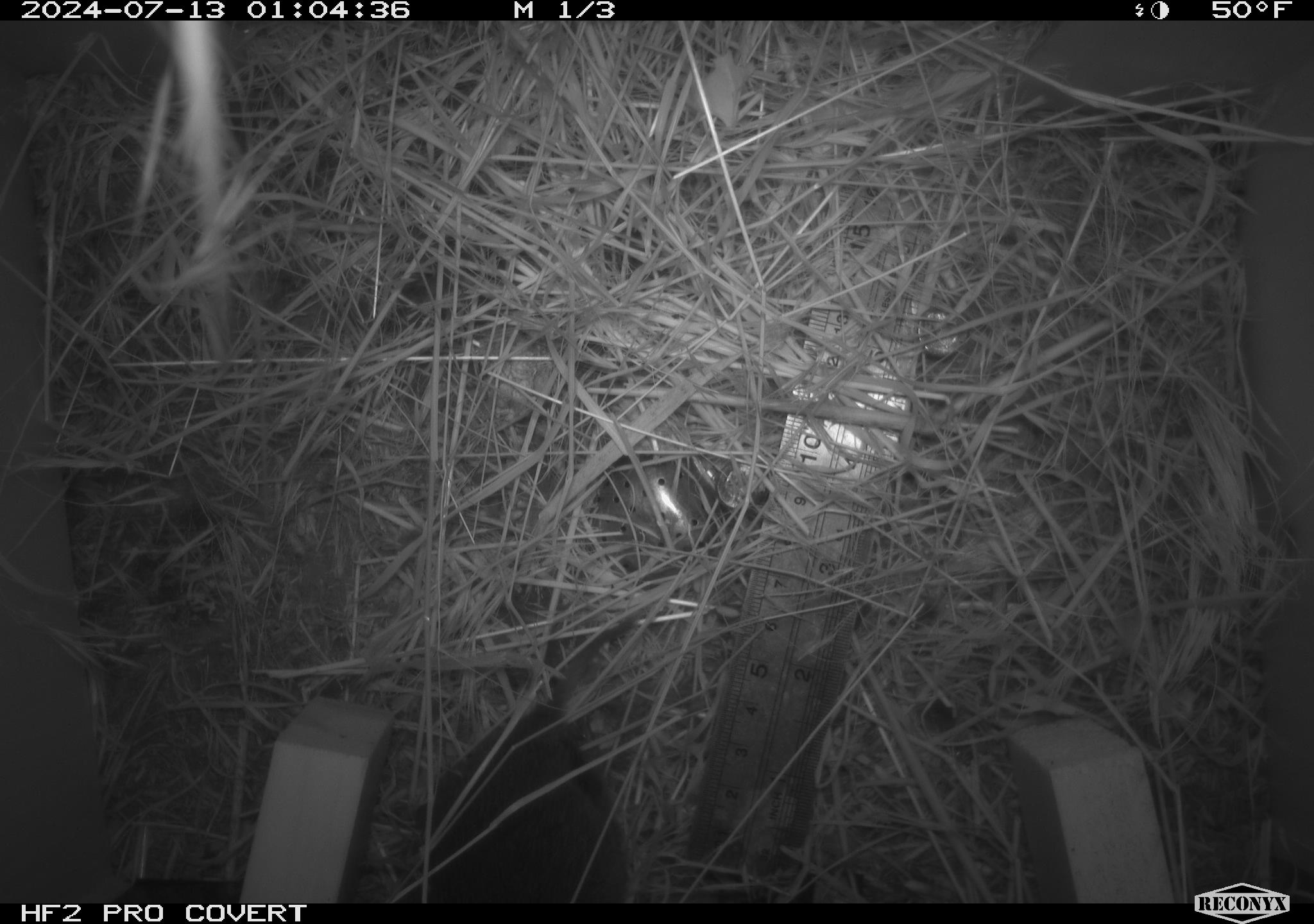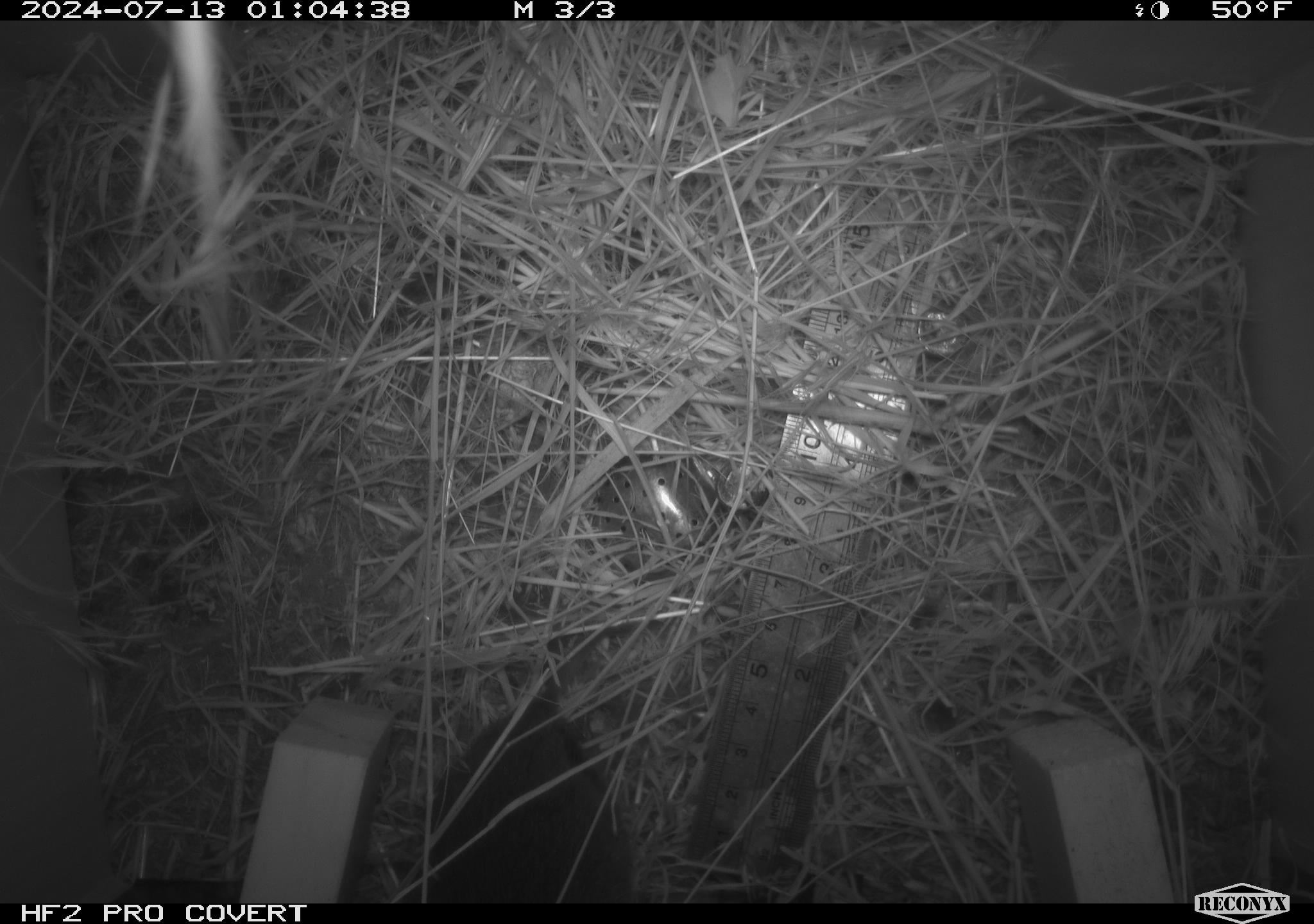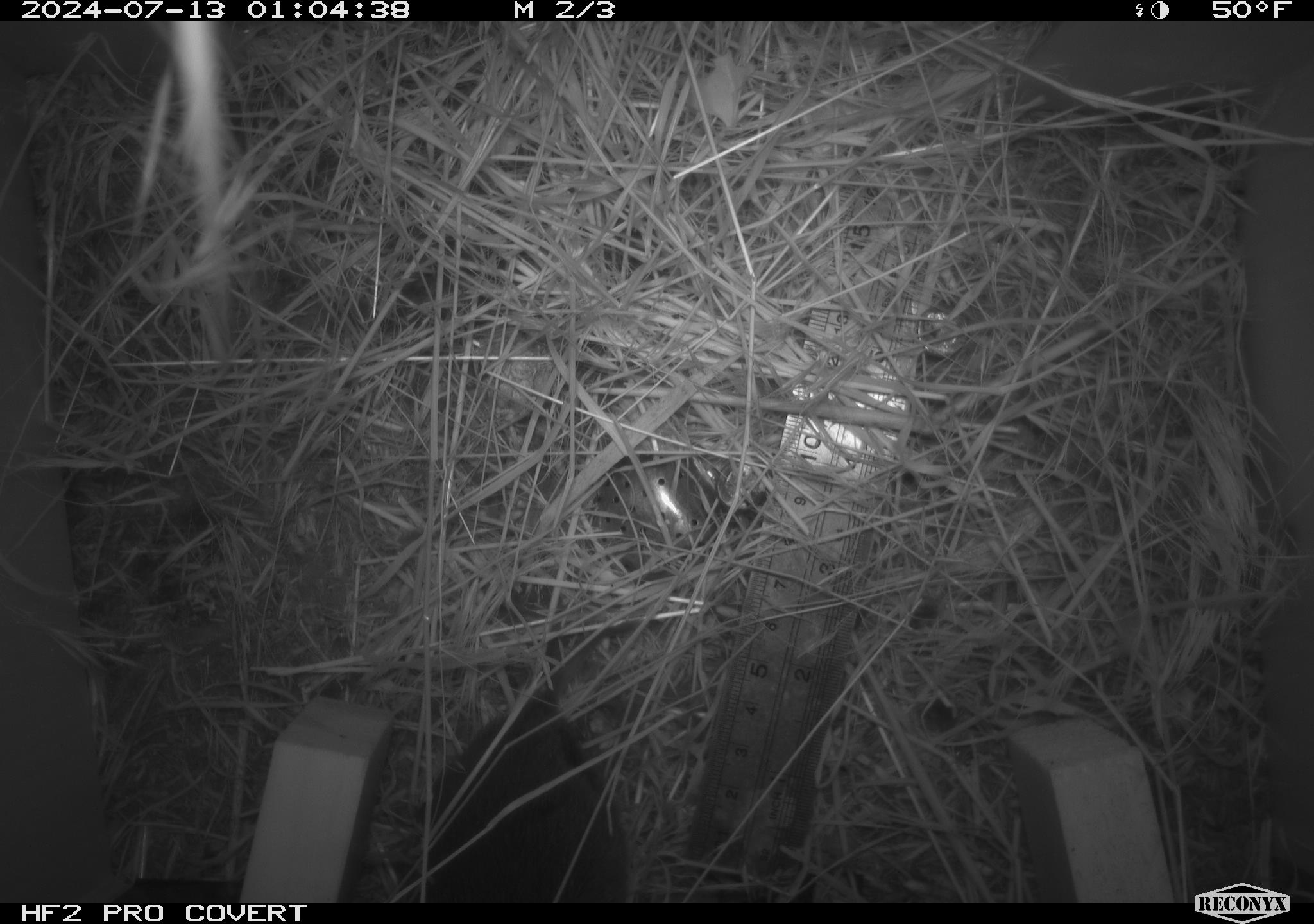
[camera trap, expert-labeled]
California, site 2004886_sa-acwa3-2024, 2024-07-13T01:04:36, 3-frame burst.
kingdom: Animalia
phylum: Chordata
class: Mammalia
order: Rodentia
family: Cricetidae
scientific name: Arvicolinae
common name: voles, lemmings, and muskrats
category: arvicolinae subfamily